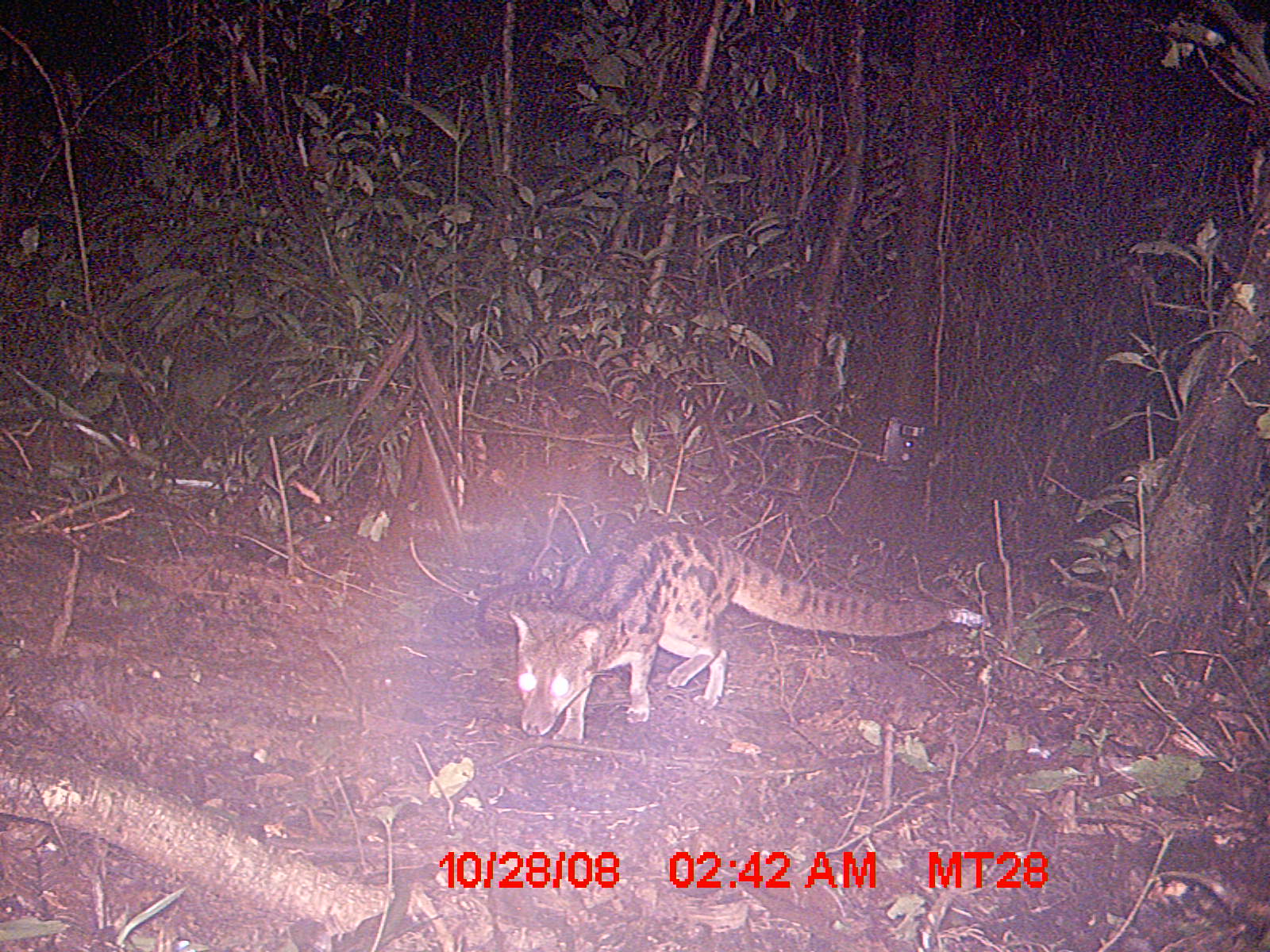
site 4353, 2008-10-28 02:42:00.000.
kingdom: Animalia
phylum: Chordata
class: Aves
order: Cuculiformes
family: Cuculidae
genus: Coua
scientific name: Coua serriana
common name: red-breasted coua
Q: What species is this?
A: Coua serriana (red-breasted coua).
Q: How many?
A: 3.